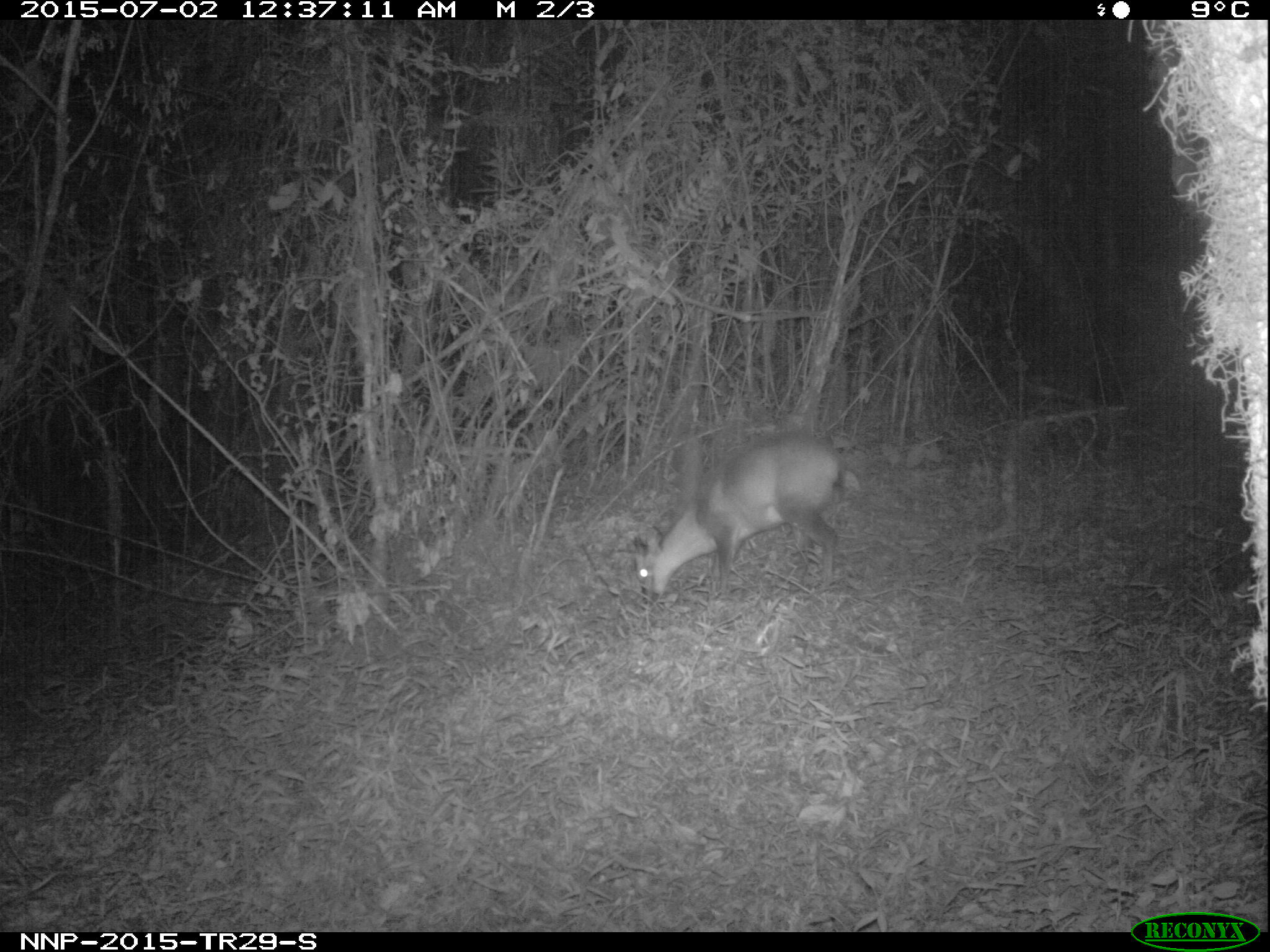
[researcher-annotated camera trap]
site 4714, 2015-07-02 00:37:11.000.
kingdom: Animalia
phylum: Chordata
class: Mammalia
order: Artiodactyla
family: Bovidae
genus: Cephalophus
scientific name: Cephalophus nigrifrons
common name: black-fronted duiker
Cephalophus nigrifrons (black-fronted duiker), count 1.